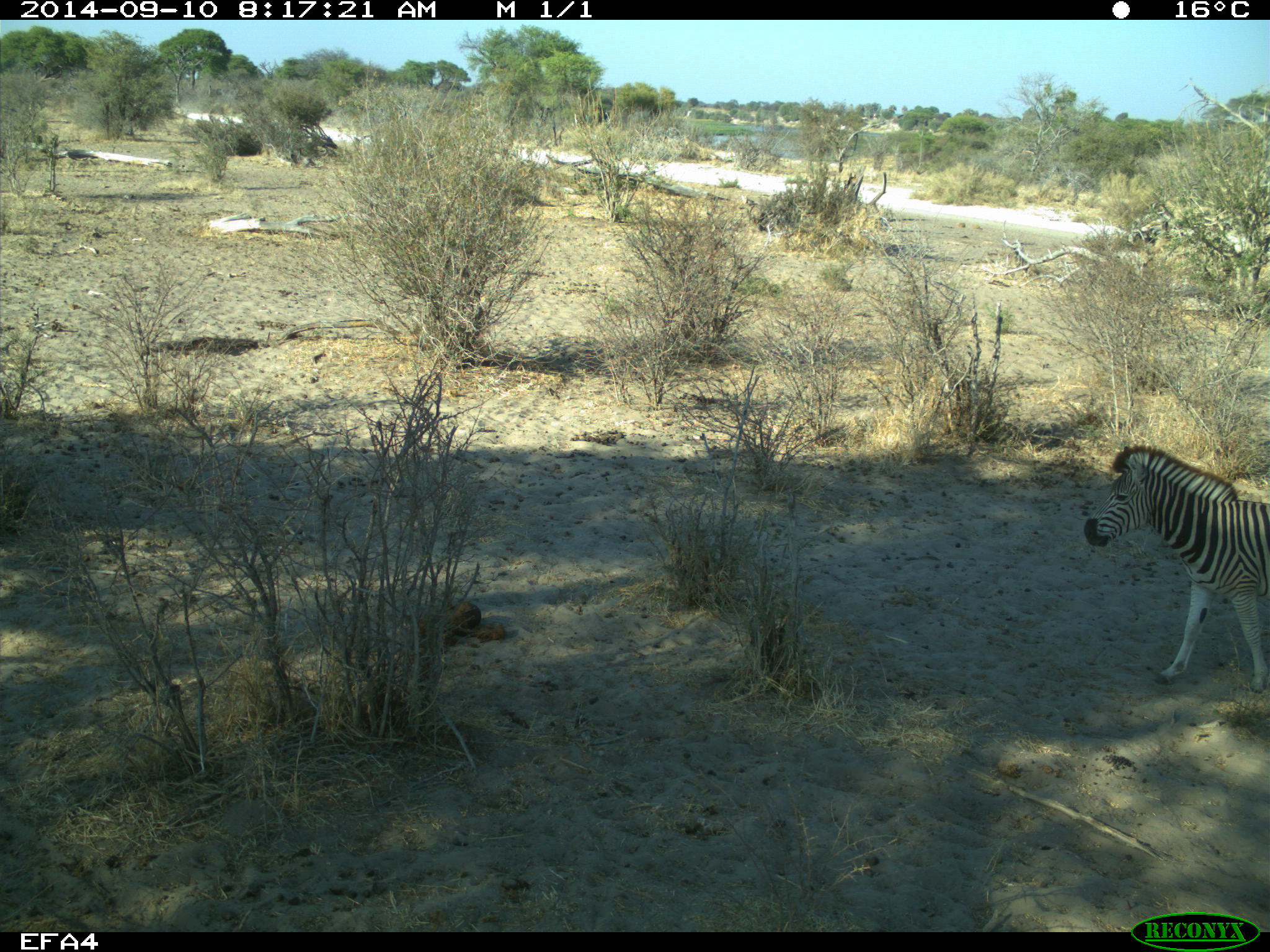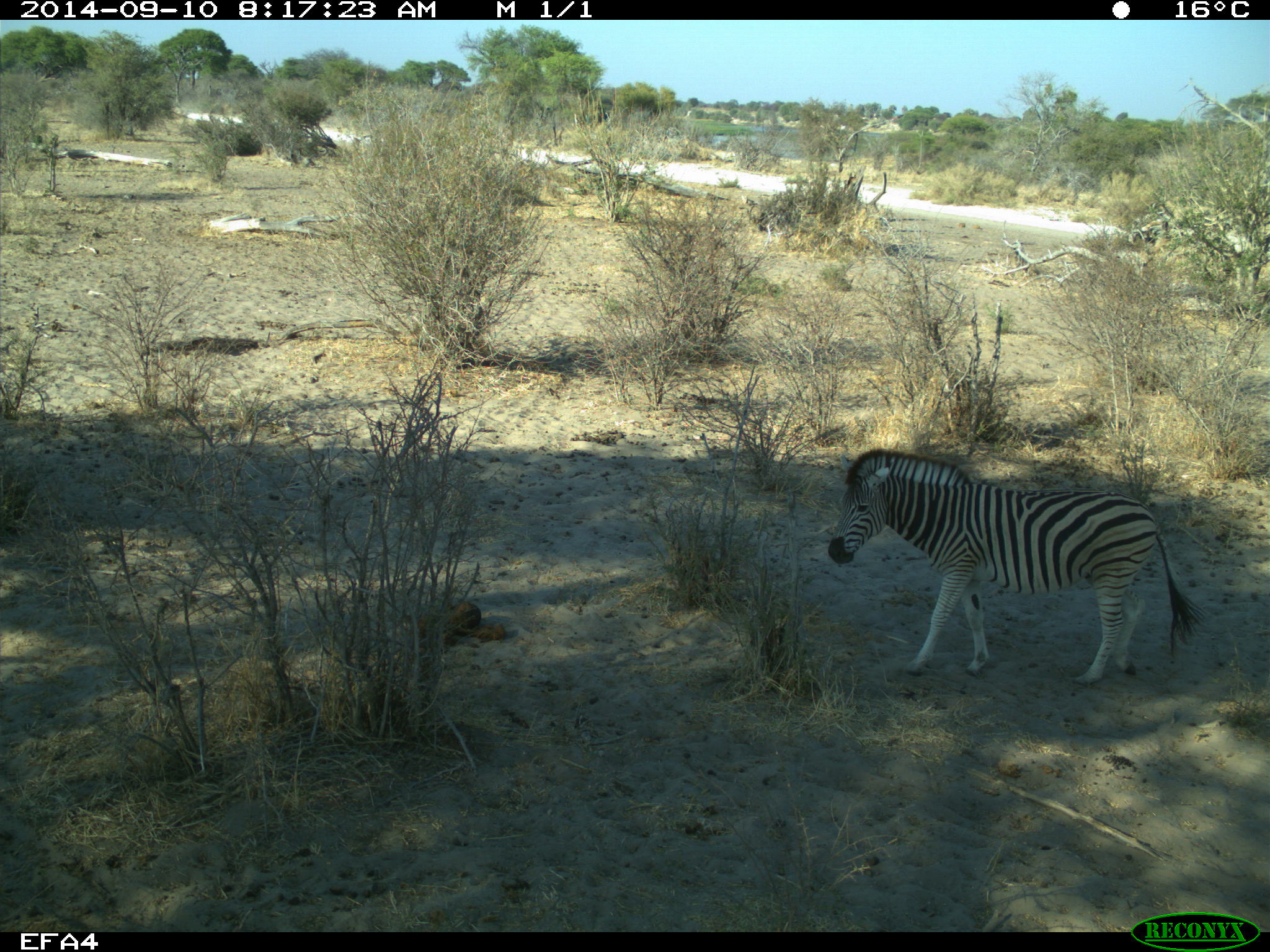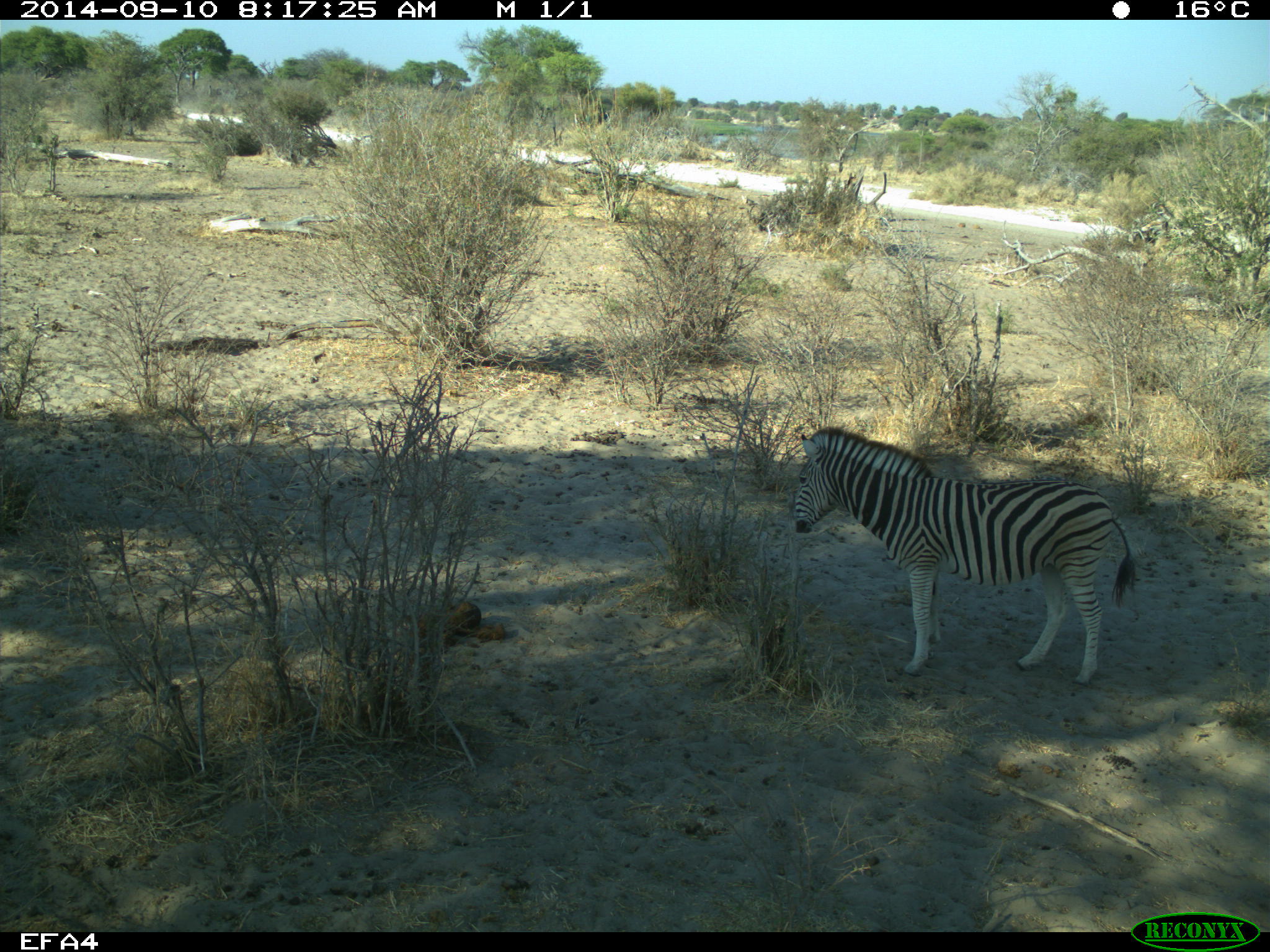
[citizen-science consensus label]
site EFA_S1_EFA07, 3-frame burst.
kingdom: Animalia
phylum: Chordata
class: Mammalia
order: Perissodactyla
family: Equidae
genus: Equus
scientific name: Equus quagga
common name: plains zebra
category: zebraplains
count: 1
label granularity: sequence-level